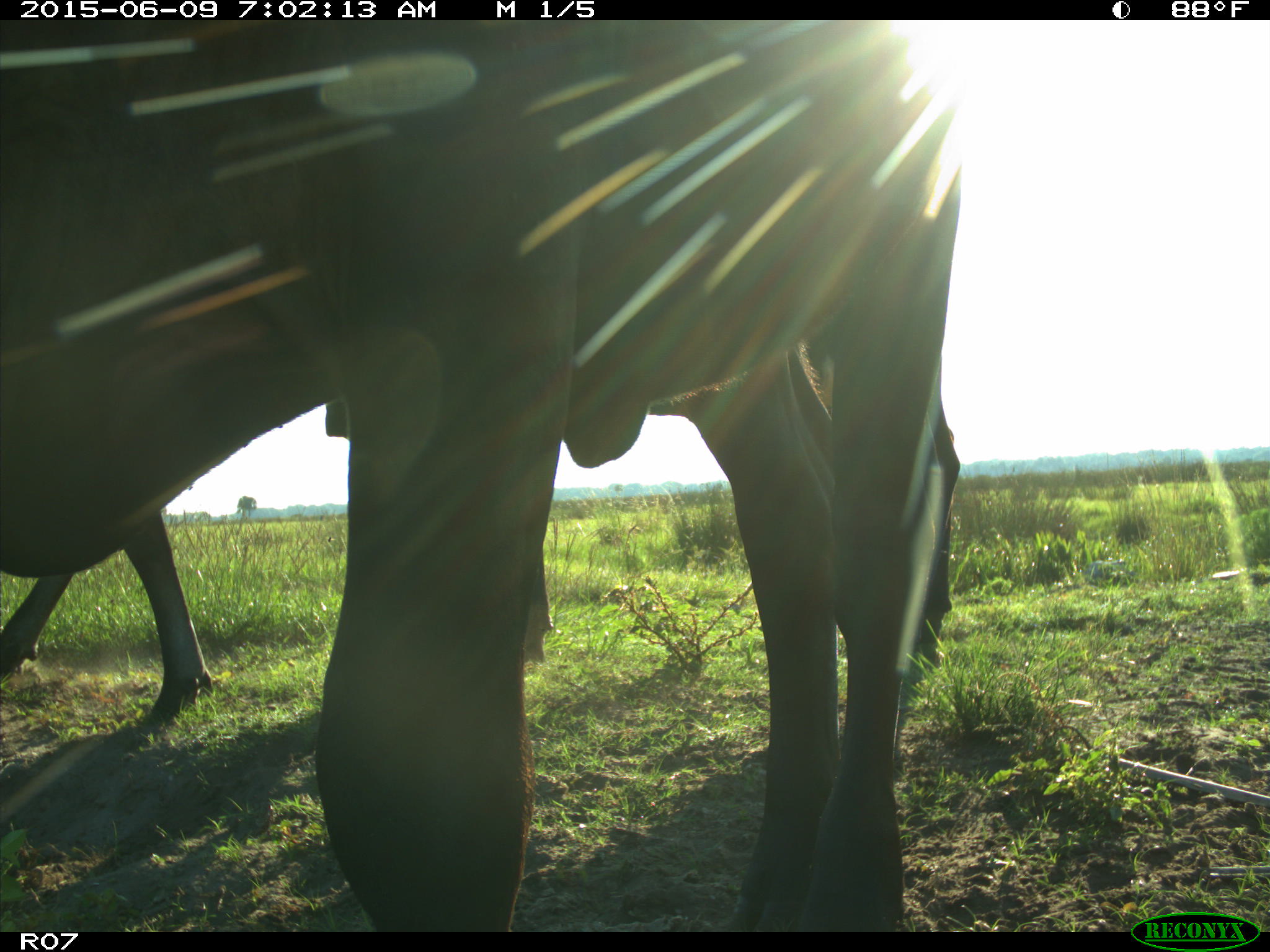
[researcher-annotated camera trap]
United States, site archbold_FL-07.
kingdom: Animalia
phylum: Chordata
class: Mammalia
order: Artiodactyla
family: Bovidae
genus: Bos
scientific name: Bos taurus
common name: domestic cow